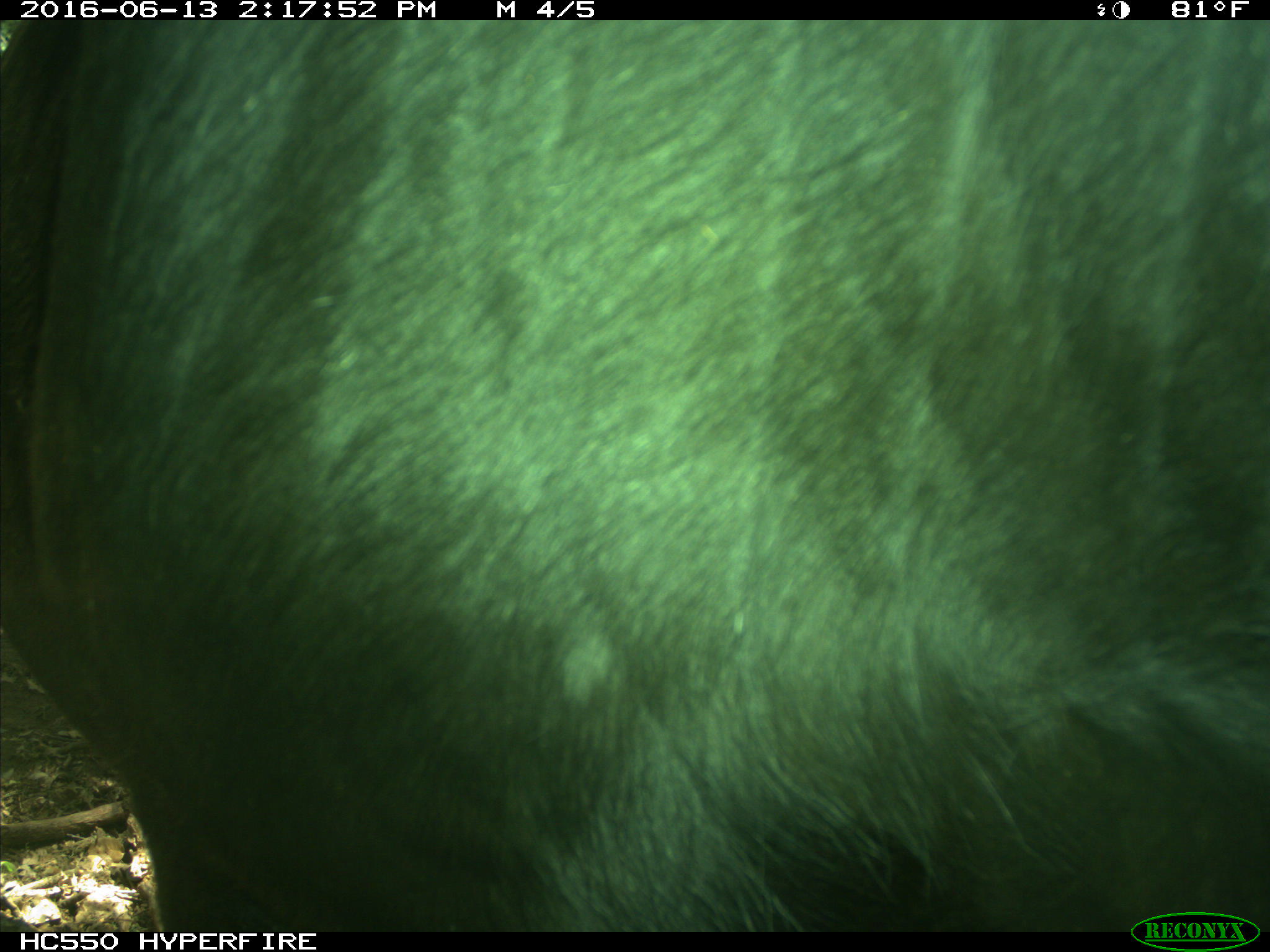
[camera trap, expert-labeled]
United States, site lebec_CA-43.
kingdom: Animalia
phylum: Chordata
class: Mammalia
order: Artiodactyla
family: Bovidae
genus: Bos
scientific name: Bos taurus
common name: domestic cow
Bos taurus (domestic cow).